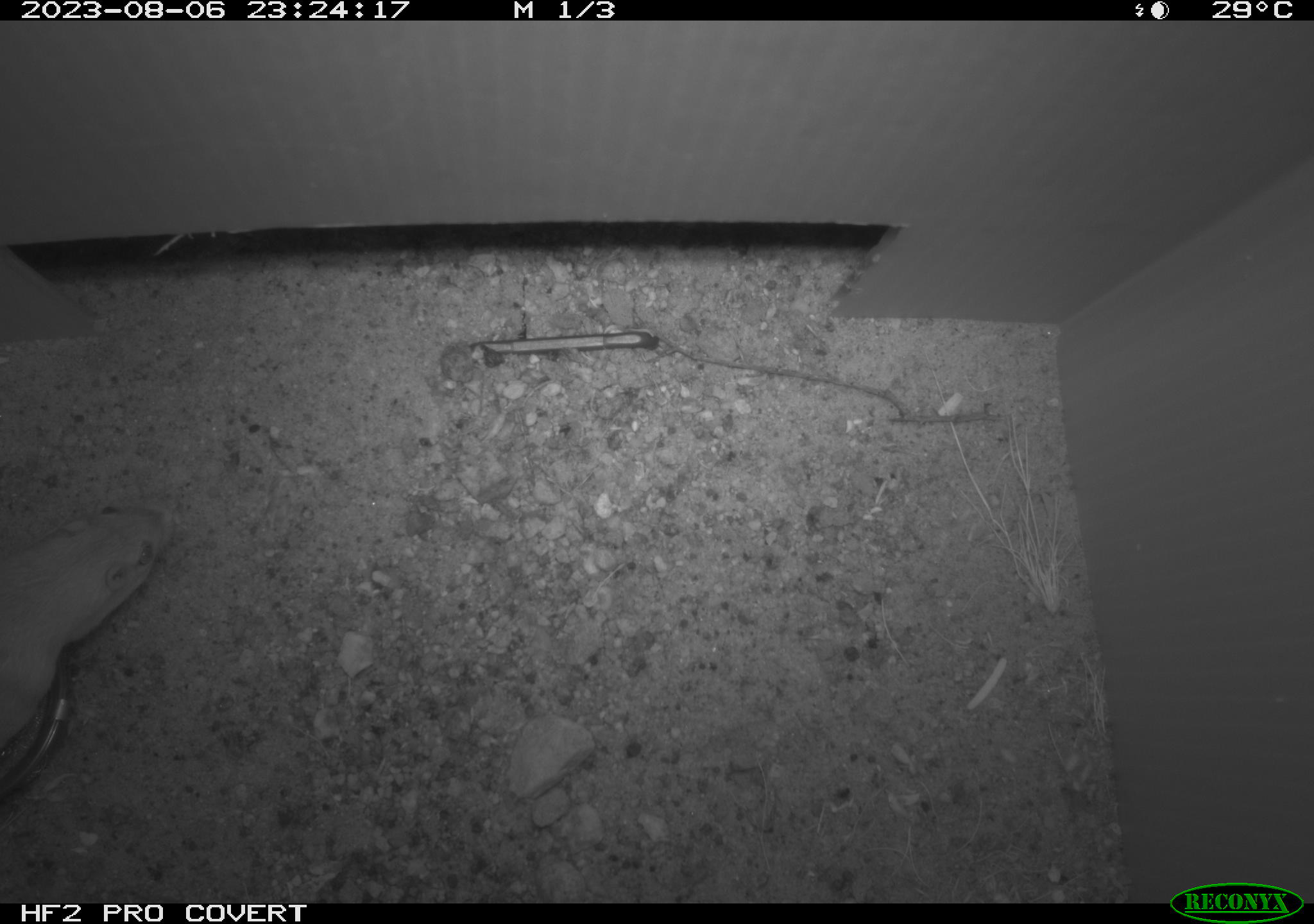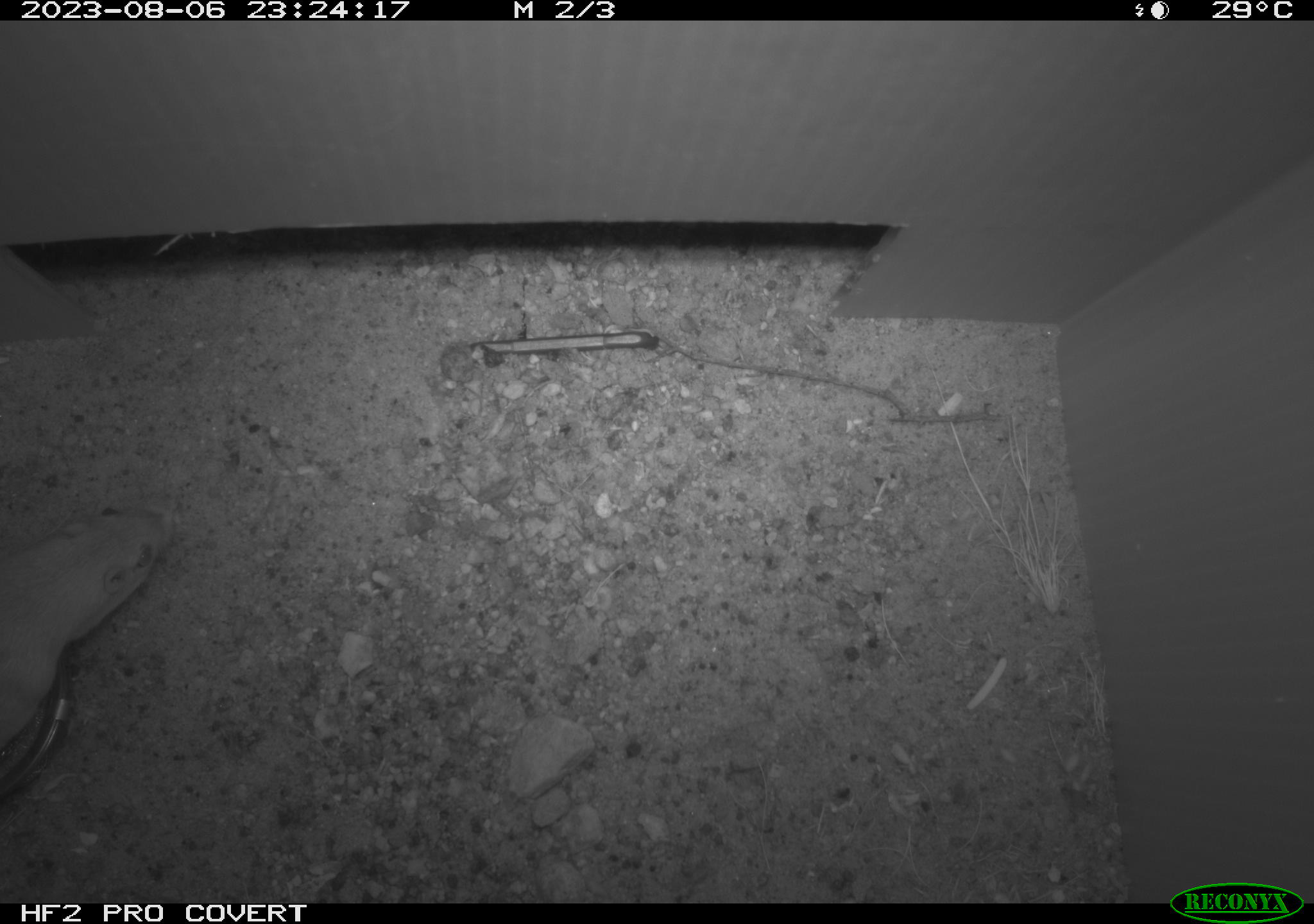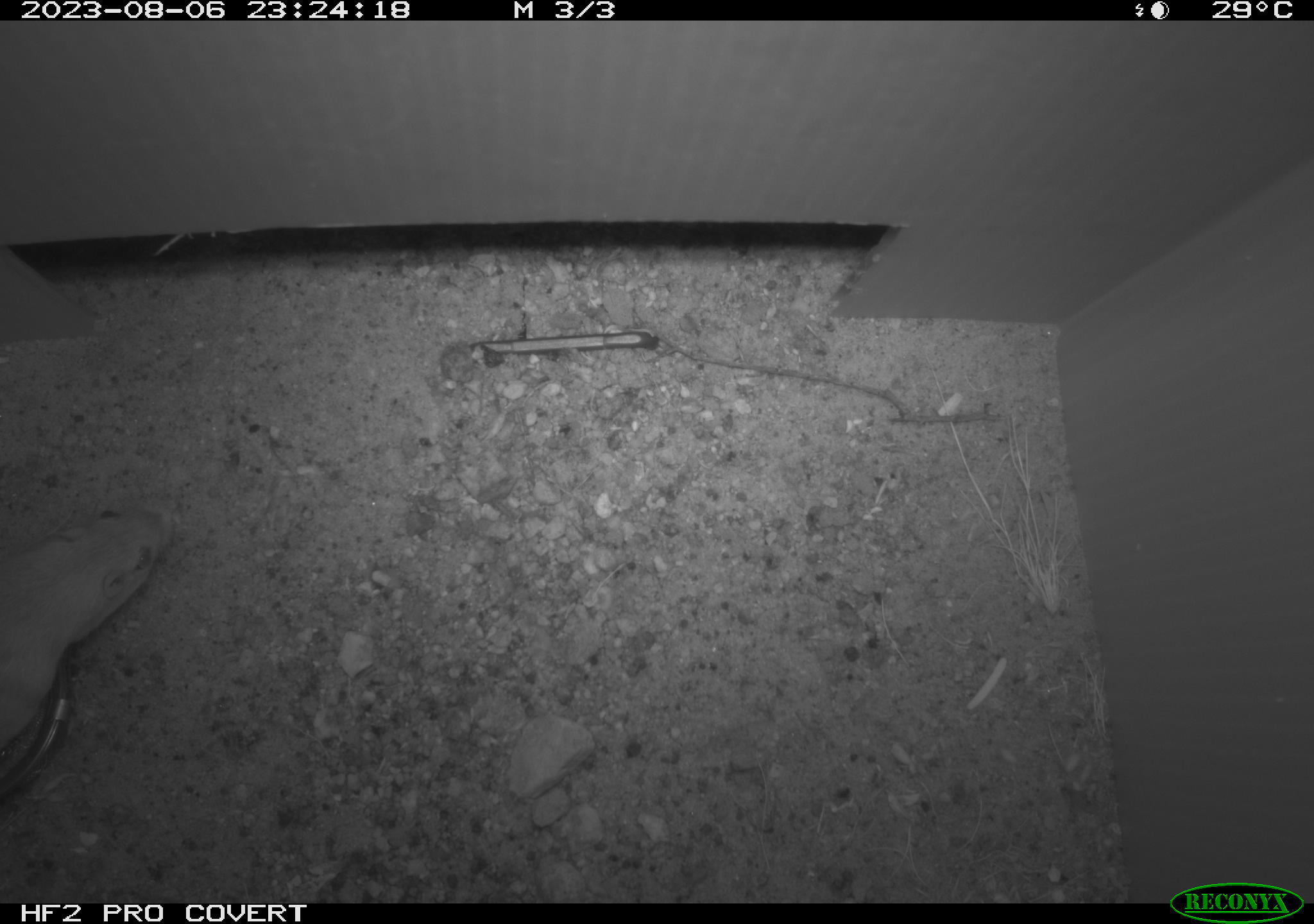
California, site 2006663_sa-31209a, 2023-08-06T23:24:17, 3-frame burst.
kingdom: Animalia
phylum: Chordata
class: Mammalia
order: Rodentia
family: Heteromyidae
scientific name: Heteromyidae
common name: kangaroo rats and pocket mice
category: heteromyidae family